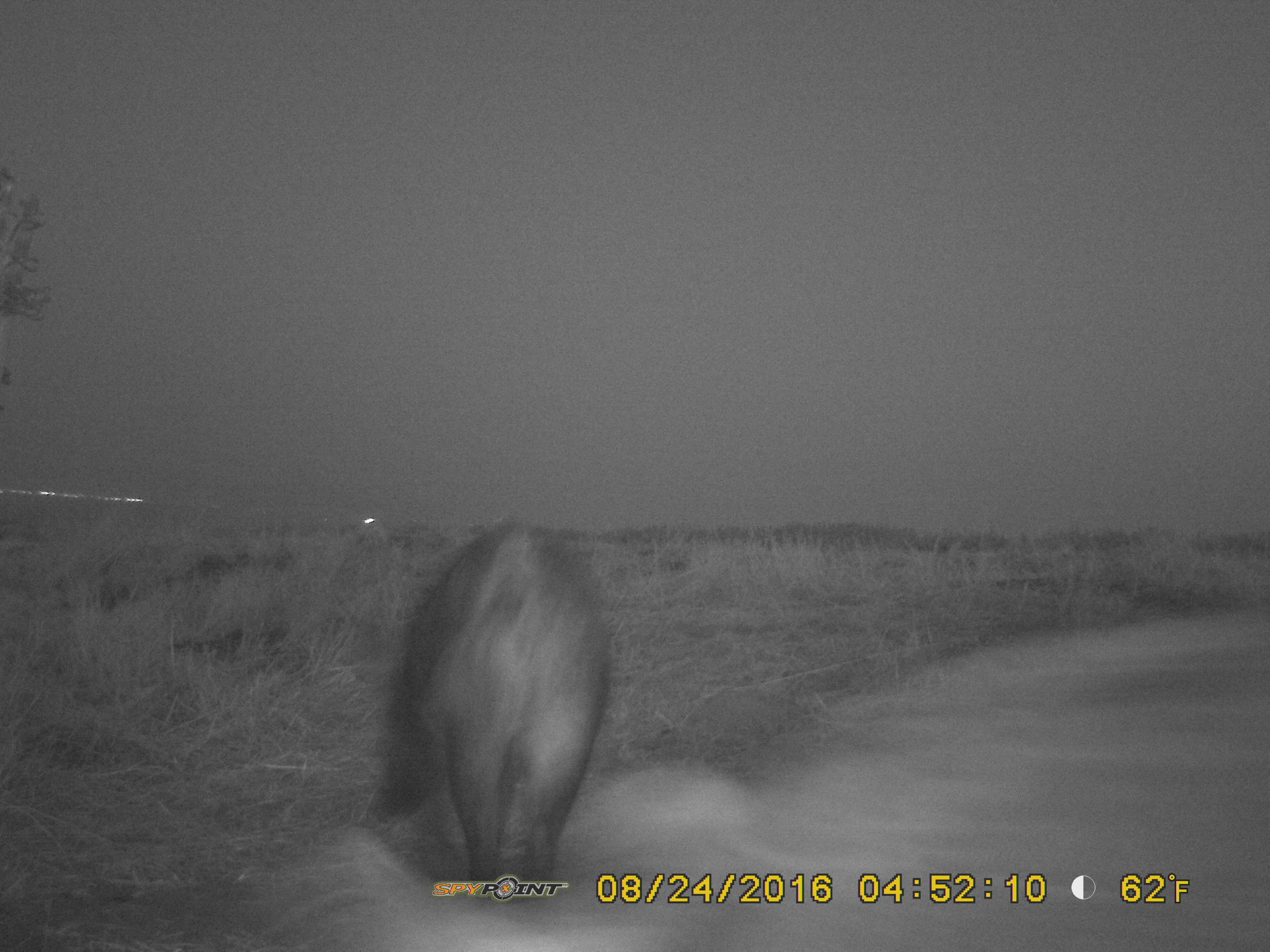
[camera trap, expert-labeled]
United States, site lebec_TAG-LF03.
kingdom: Animalia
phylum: Chordata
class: Mammalia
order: Artiodactyla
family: Suidae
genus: Sus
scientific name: Sus scrofa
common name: wild boar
Sus scrofa (wild boar).